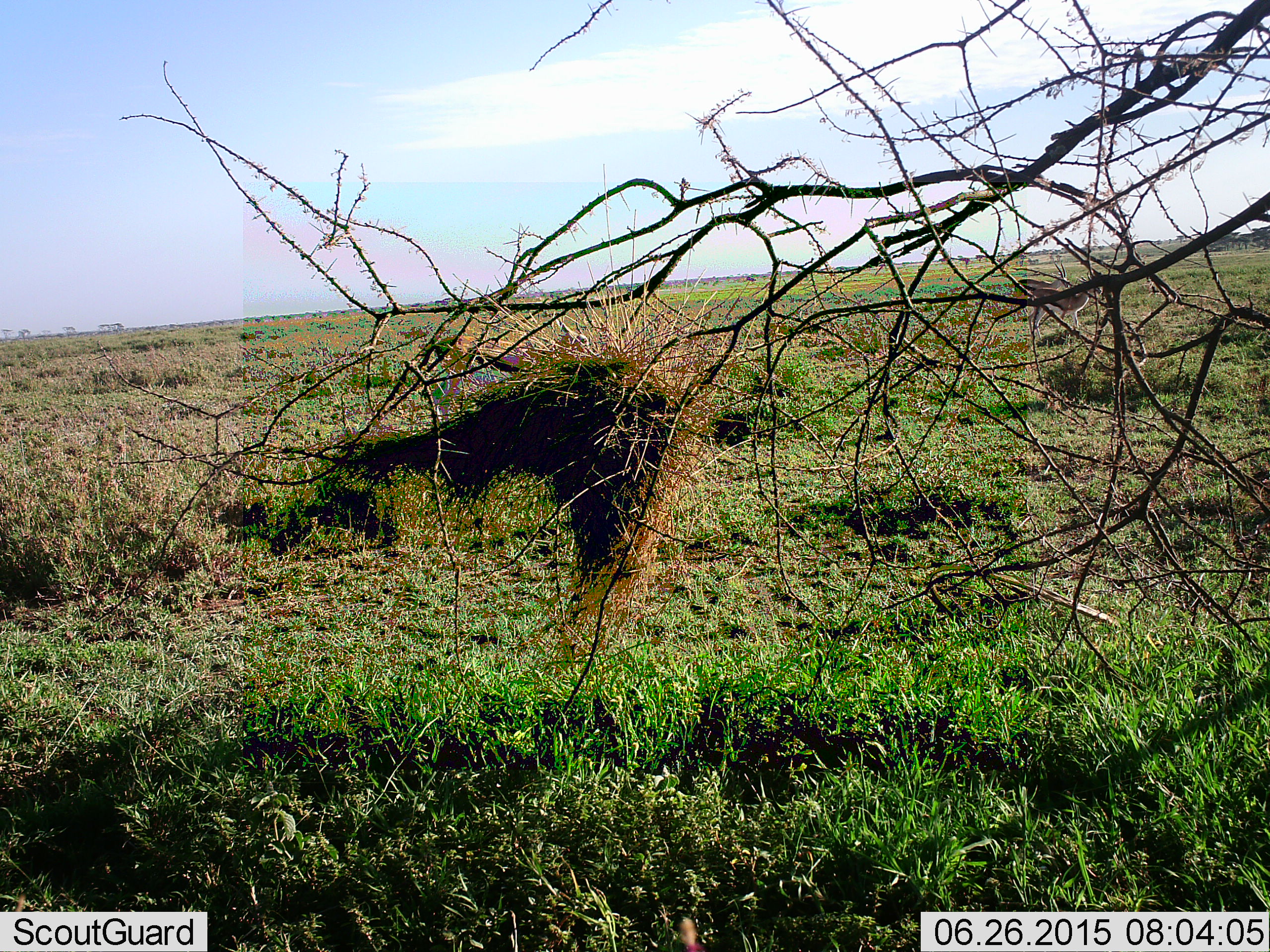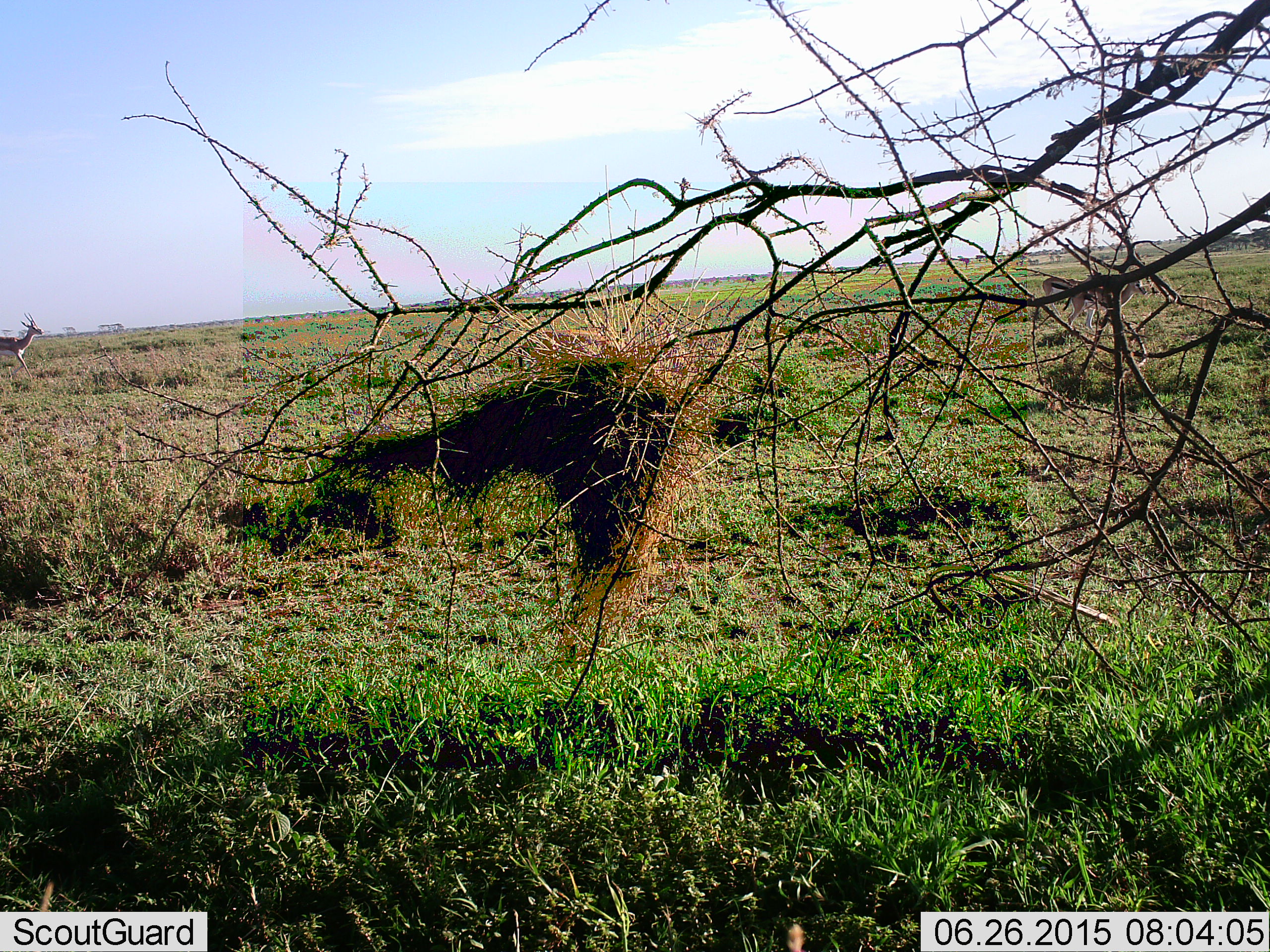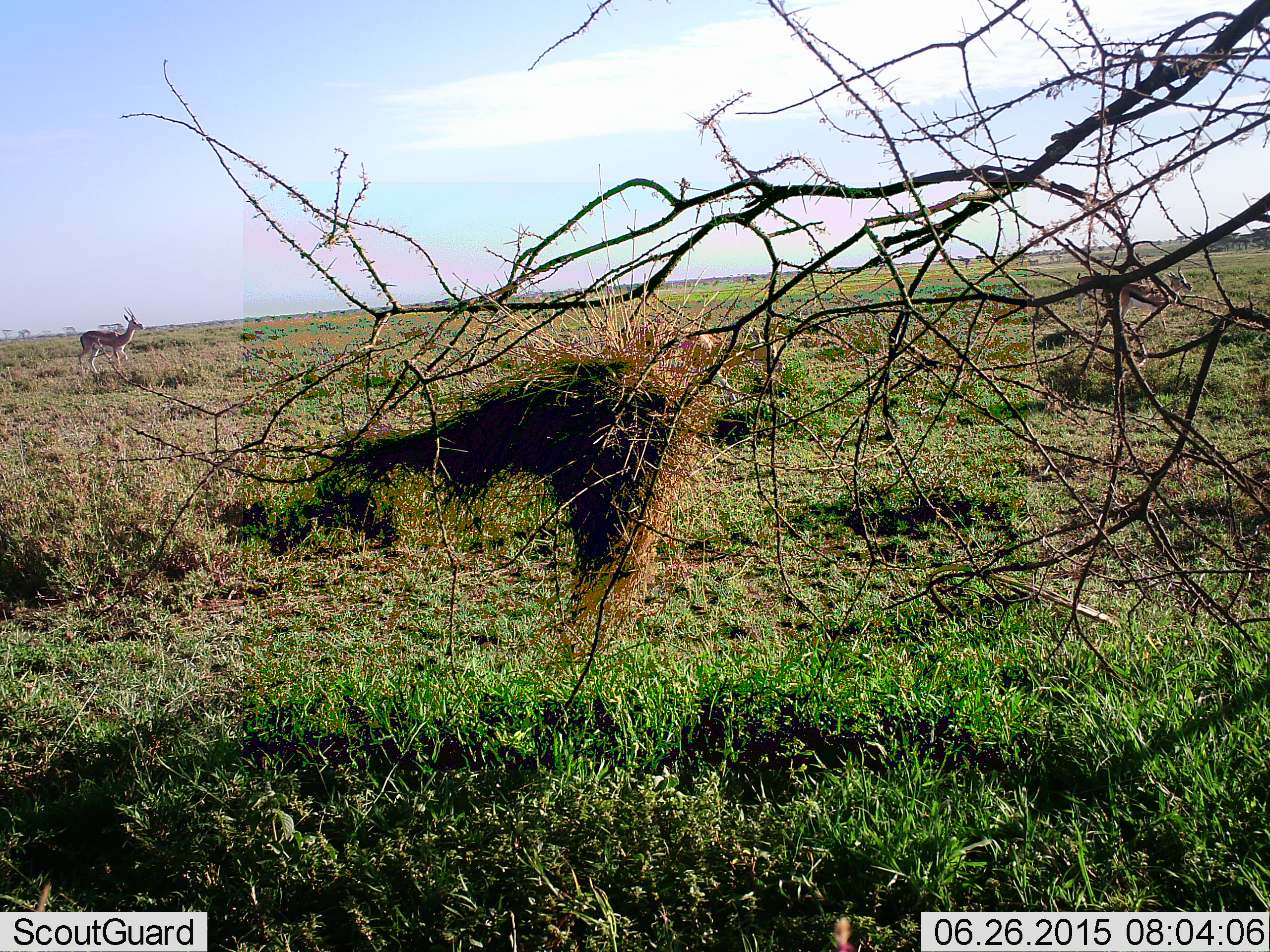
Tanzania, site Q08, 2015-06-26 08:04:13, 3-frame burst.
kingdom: Animalia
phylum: Chordata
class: Mammalia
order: Artiodactyla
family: Bovidae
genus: Eudorcas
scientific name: Eudorcas thomsonii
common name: thomson's gazelle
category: gazellethomsons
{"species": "gazellethomsons (thomson's gazelle) (Eudorcas thomsonii)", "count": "4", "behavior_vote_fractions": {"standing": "9%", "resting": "0%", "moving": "91%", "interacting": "0%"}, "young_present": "0%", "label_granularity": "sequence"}